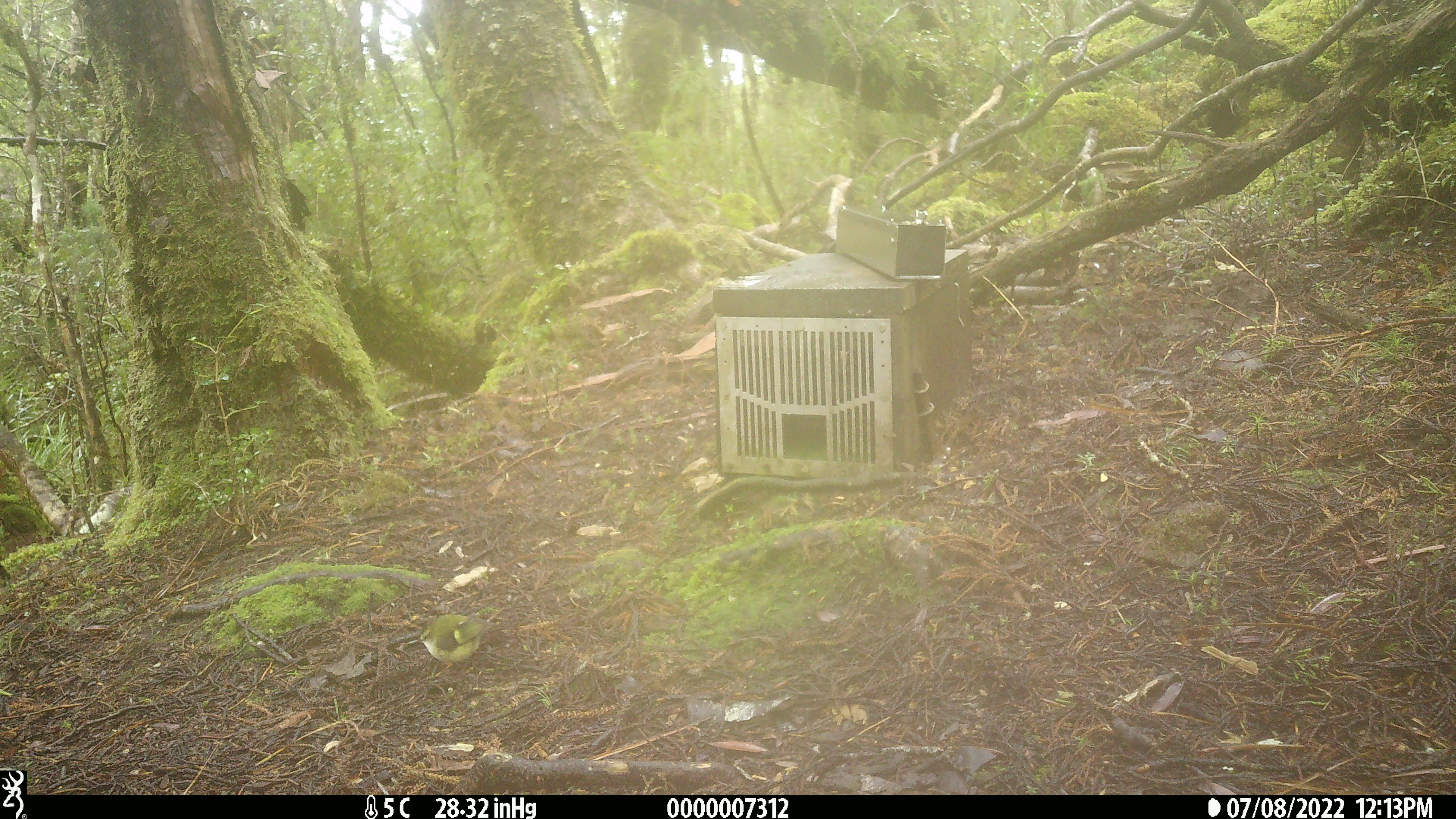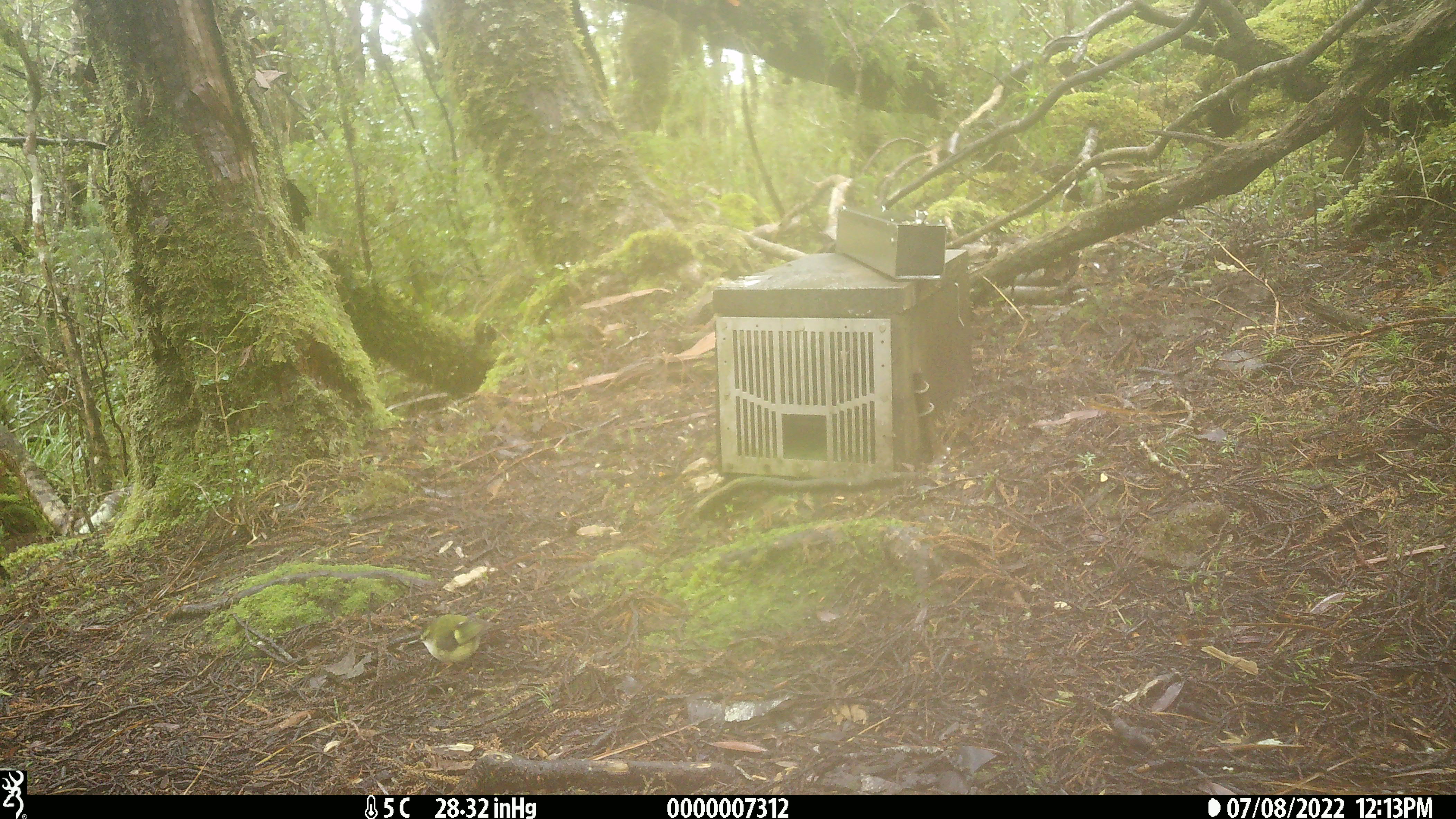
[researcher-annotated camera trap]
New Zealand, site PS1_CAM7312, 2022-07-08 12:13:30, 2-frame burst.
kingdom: Animalia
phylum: Chordata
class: Aves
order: Passeriformes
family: Acanthisittidae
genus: Acanthisitta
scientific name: Acanthisitta chloris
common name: rifleman